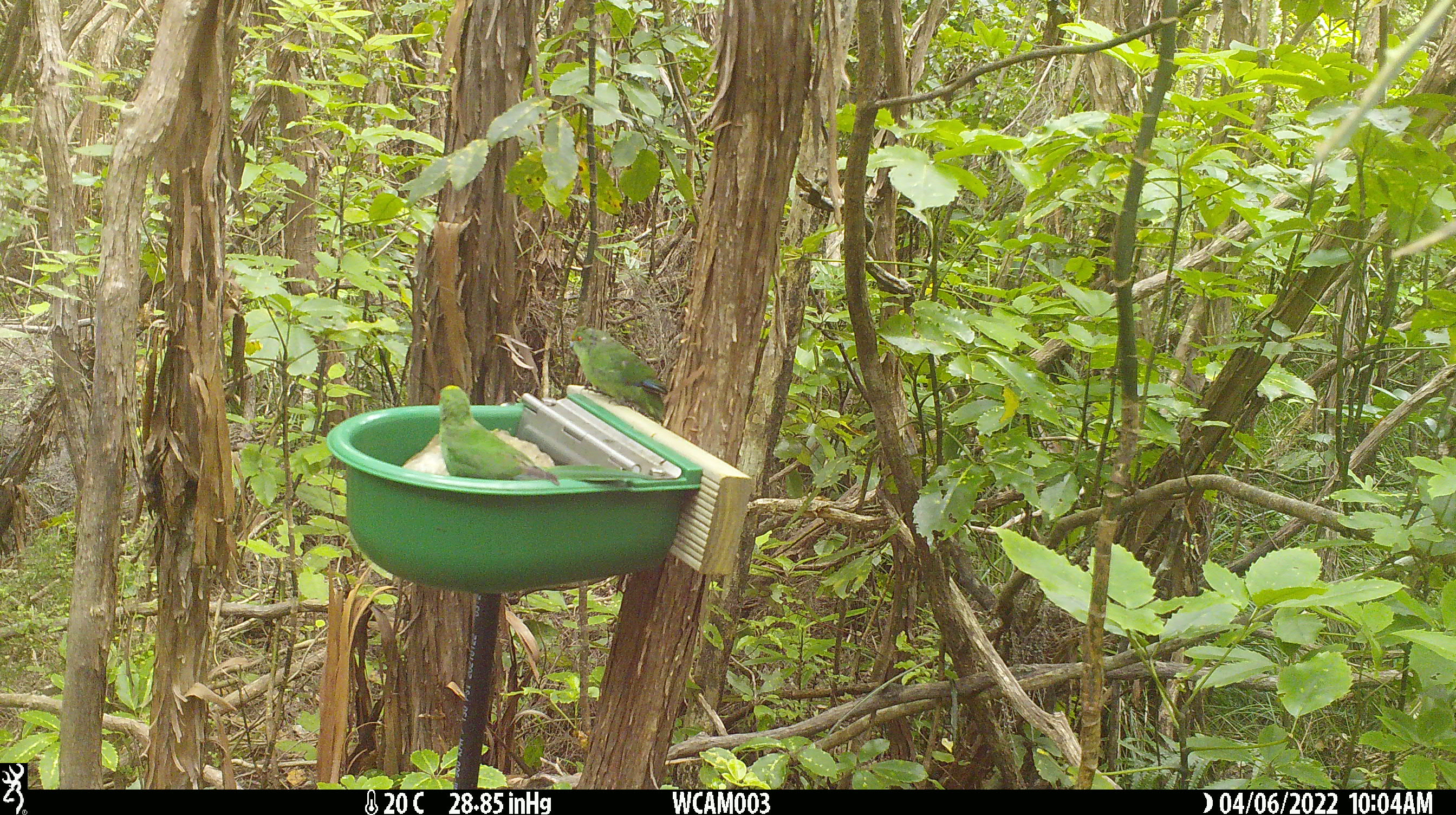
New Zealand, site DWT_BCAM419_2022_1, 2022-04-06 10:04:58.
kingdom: Animalia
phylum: Chordata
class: Aves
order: Psittaciformes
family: Psittaculidae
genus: Cyanoramphus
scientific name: Cyanoramphus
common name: parakeet